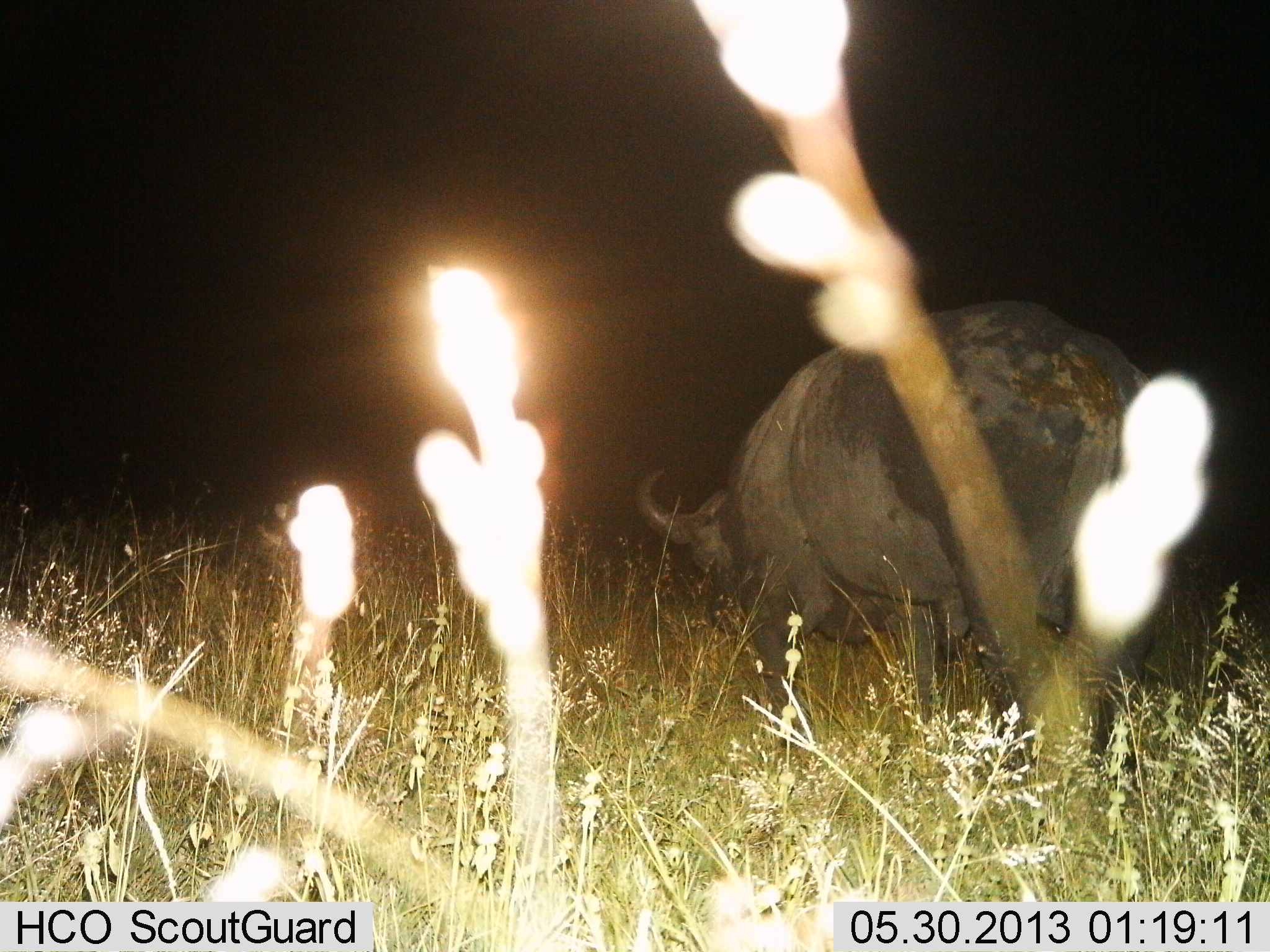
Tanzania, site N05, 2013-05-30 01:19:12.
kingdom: Animalia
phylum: Chordata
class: Mammalia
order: Artiodactyla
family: Bovidae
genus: Syncerus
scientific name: Syncerus caffer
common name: cape buffalo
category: buffalo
Buffalo (cape buffalo) (Syncerus caffer), count 1. Behavior (volunteer vote fractions): standing 55%, resting 0%, moving 9%, interacting 0%. Young present (vote fraction): 0%. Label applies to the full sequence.